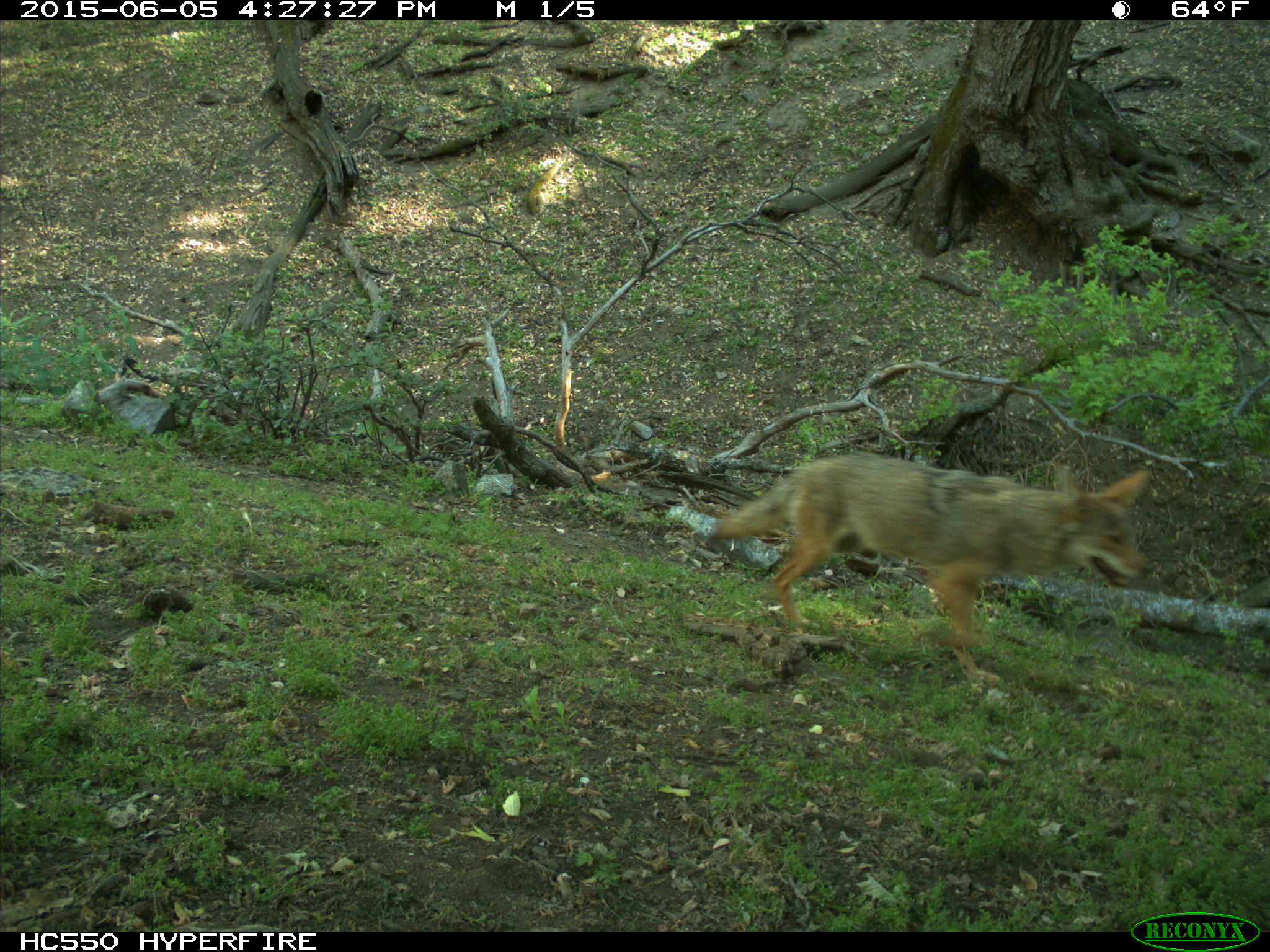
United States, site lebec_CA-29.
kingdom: Animalia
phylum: Chordata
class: Mammalia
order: Carnivora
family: Canidae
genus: Canis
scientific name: Canis latrans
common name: coyote